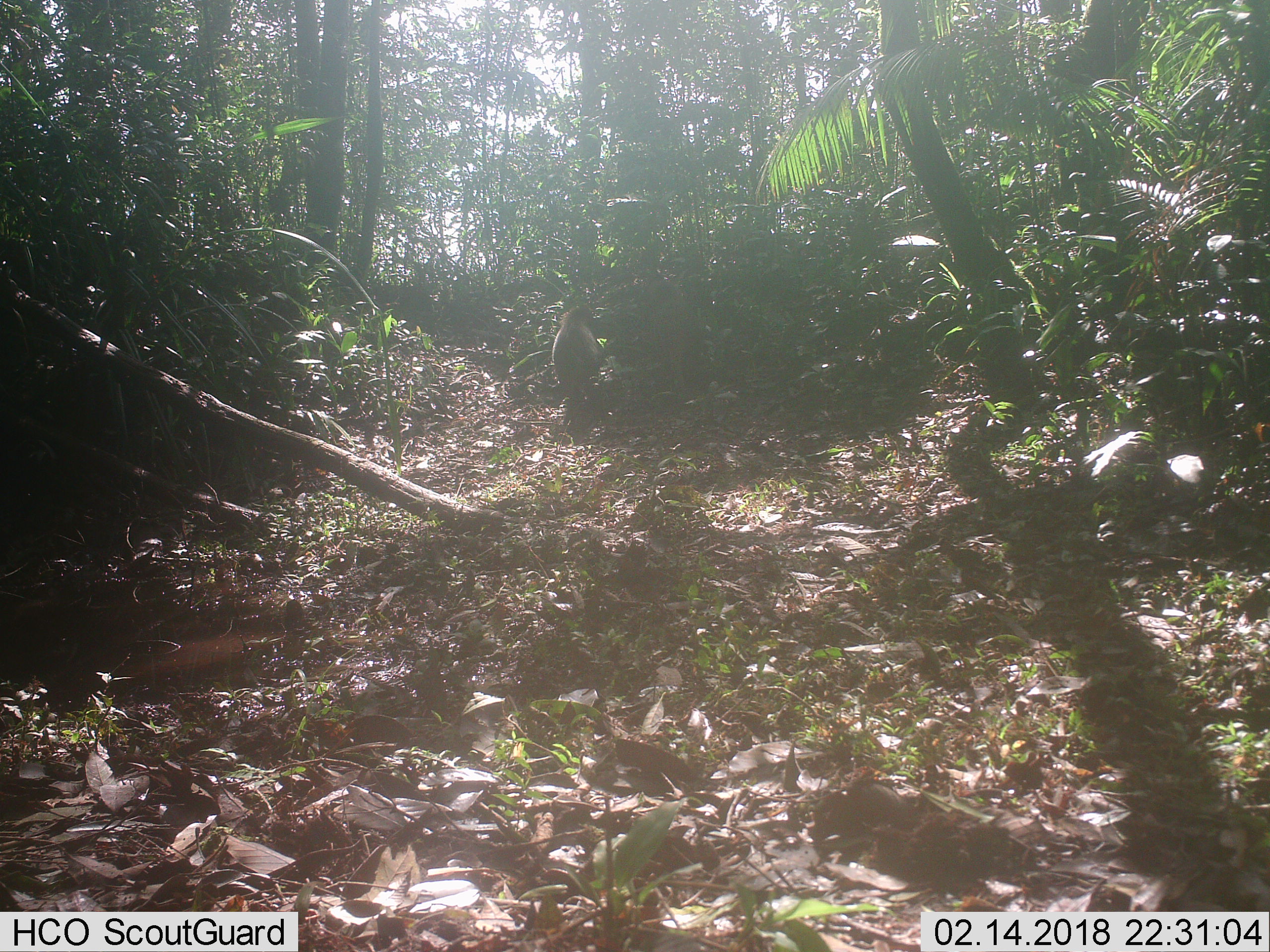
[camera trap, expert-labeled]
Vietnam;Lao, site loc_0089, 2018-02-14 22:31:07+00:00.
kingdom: Animalia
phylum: Chordata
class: Mammalia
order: Artiodactyla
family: Suidae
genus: Sus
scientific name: Sus scrofa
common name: eurasian wild pig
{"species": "eurasian wild pig (Sus scrofa)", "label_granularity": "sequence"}